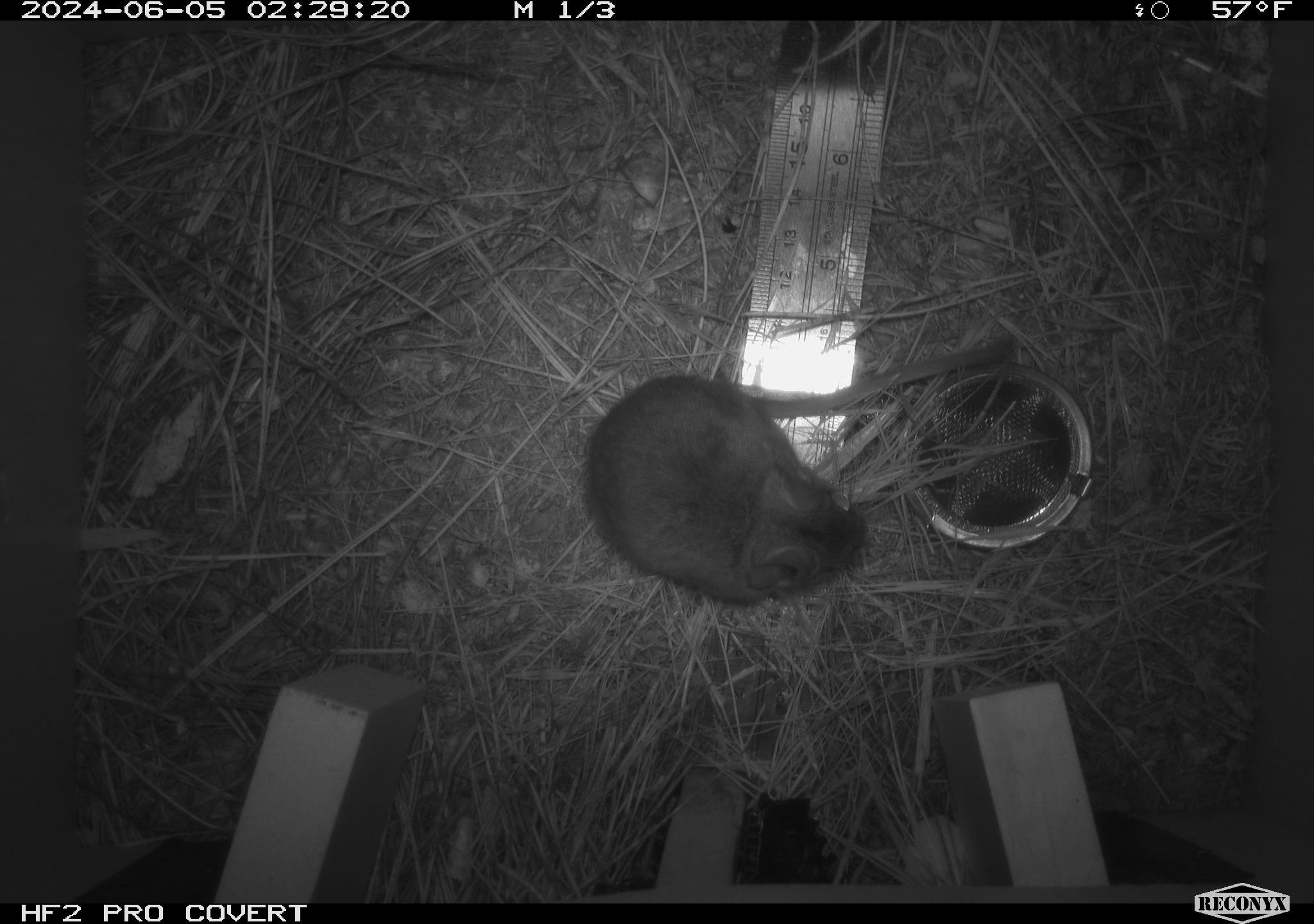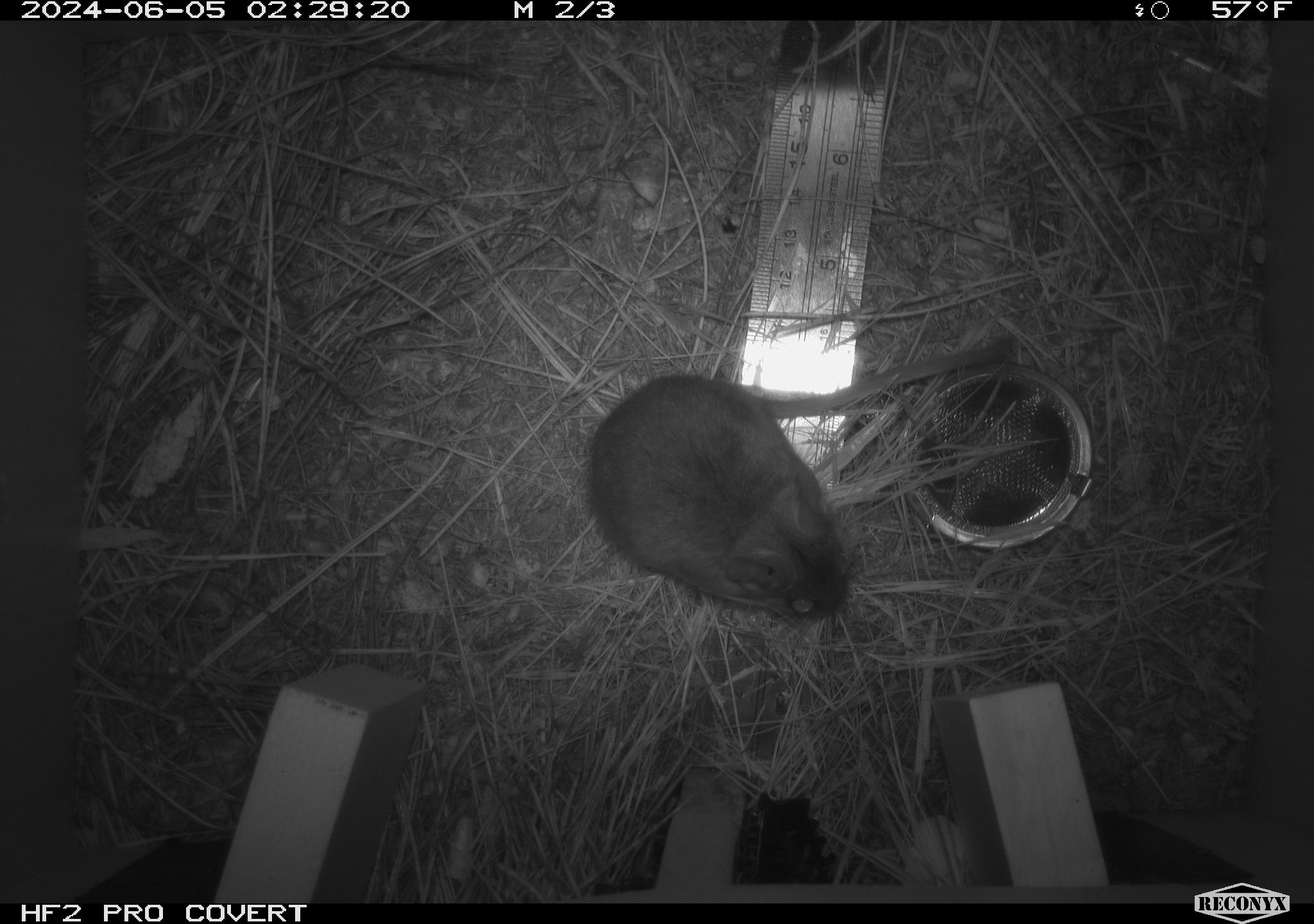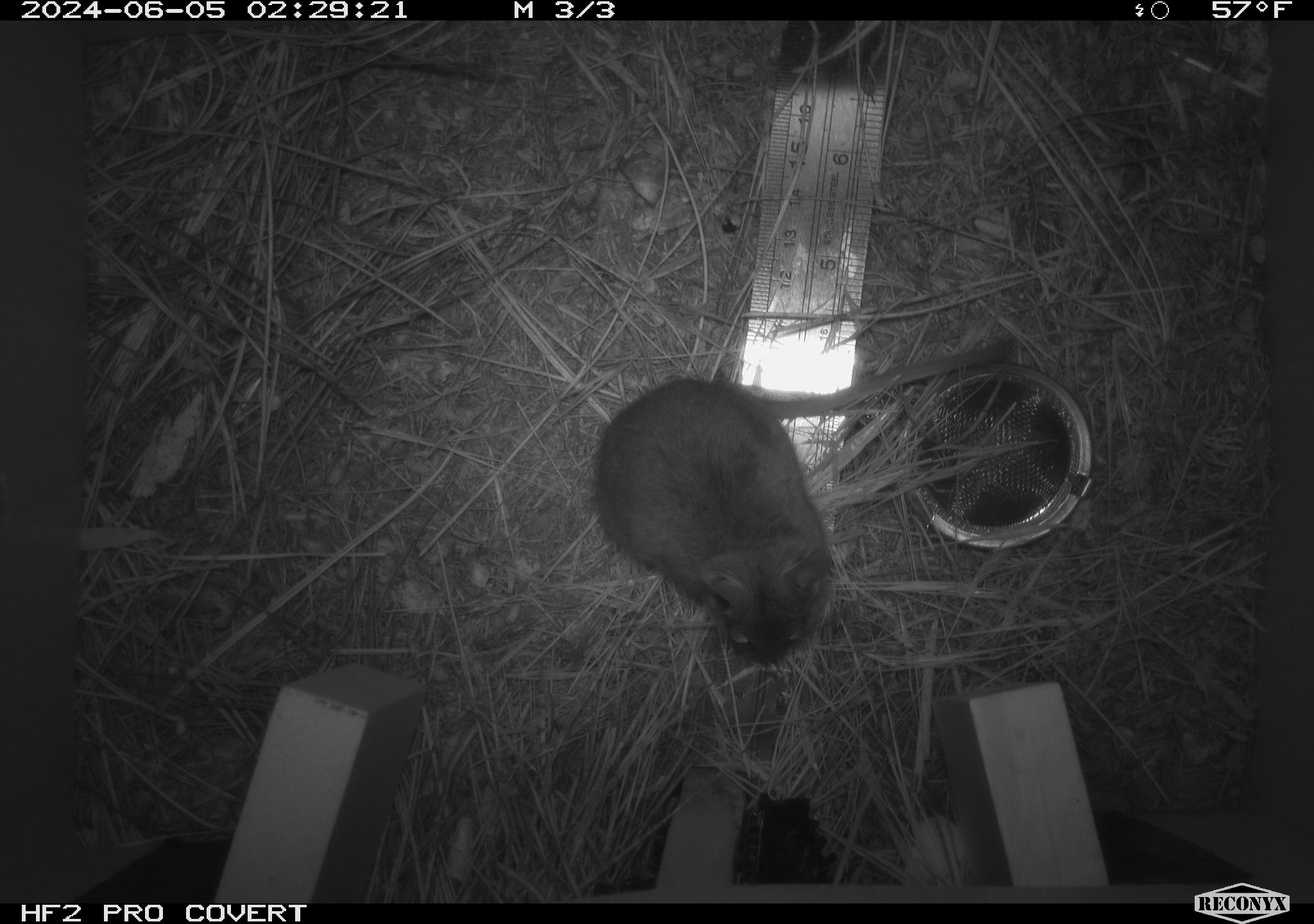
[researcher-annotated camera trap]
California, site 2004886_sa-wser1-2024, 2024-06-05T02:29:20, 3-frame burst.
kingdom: Animalia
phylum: Chordata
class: Mammalia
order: Rodentia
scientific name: Rodentia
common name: mouse species